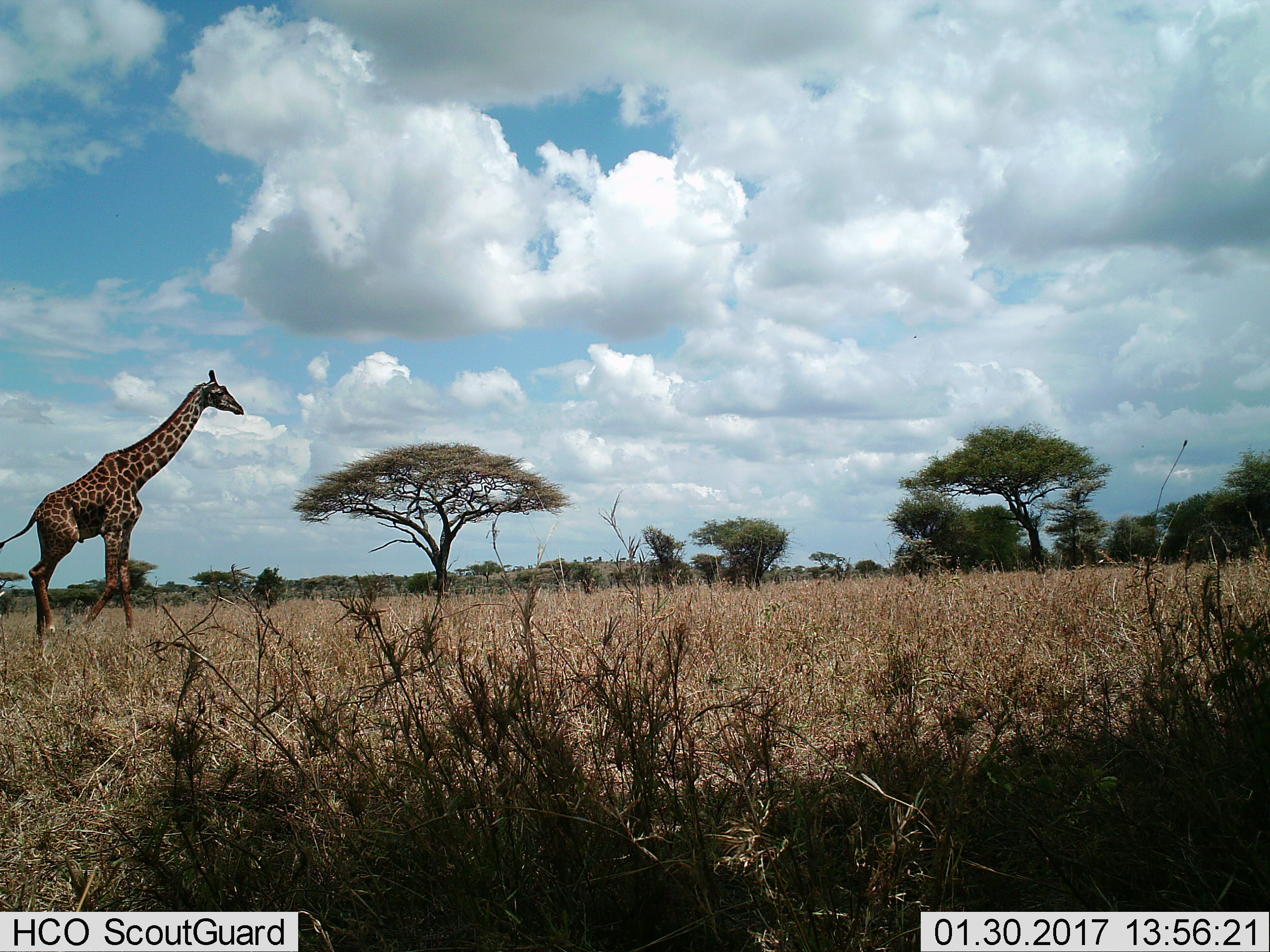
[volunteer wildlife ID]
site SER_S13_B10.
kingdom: Animalia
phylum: Chordata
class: Mammalia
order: Artiodactyla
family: Giraffidae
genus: Giraffa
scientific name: Giraffa camelopardalis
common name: giraffe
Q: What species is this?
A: Giraffe (Giraffa camelopardalis).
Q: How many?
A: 1.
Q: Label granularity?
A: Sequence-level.